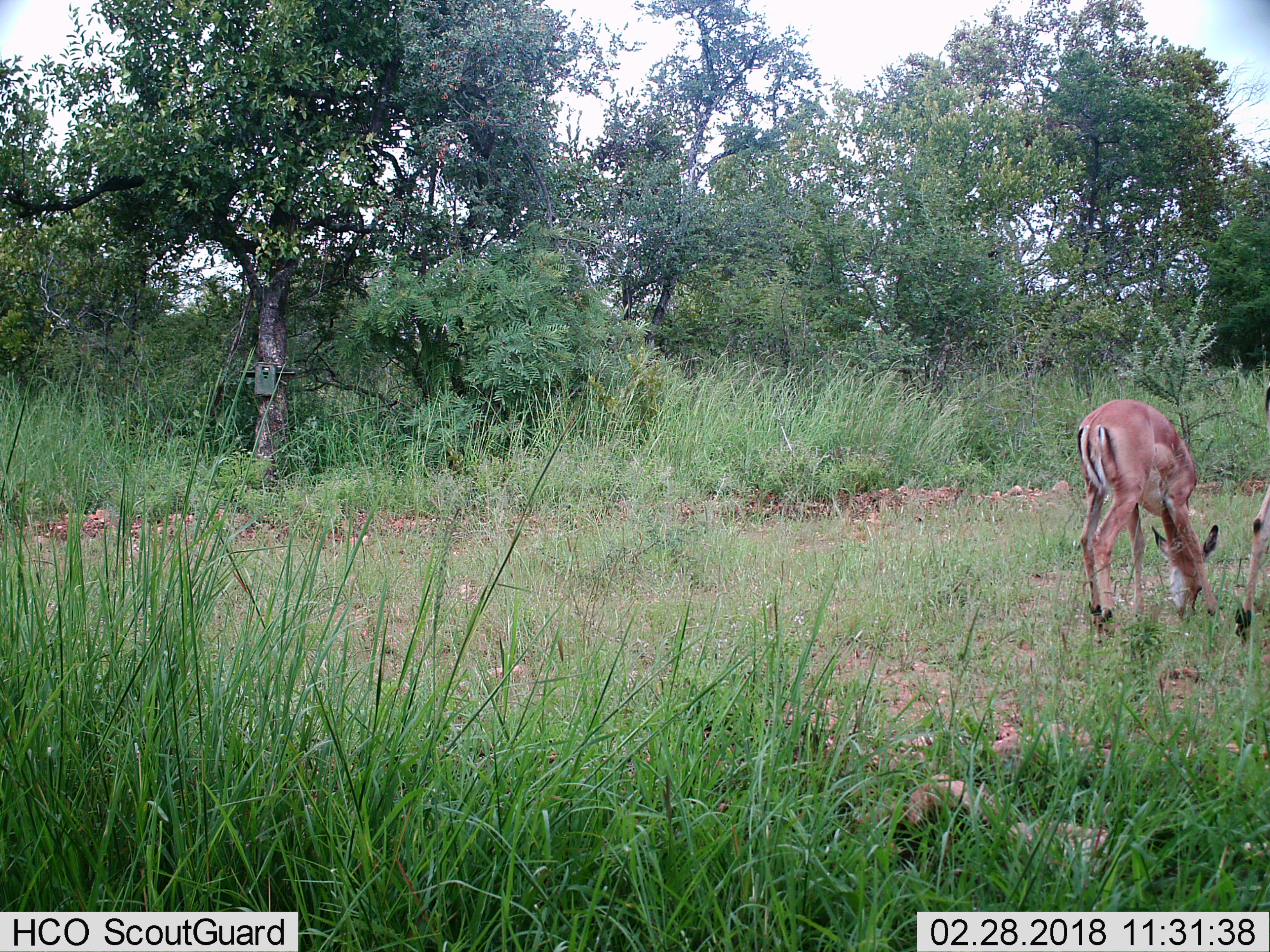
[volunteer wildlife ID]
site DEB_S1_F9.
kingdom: Animalia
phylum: Chordata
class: Mammalia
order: Artiodactyla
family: Bovidae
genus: Aepyceros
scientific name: Aepyceros melampus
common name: impala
Impala (Aepyceros melampus), count 2. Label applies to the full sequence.